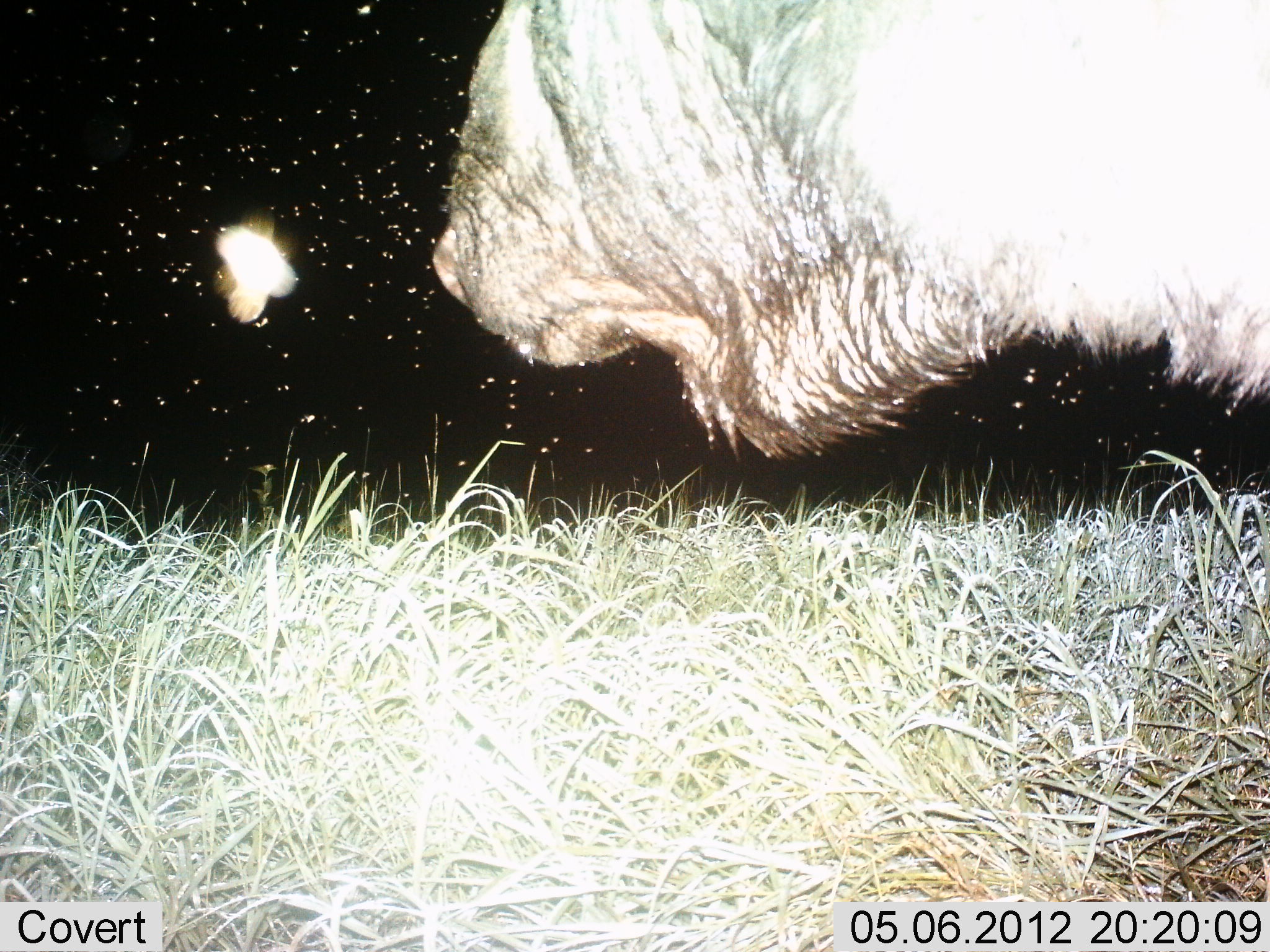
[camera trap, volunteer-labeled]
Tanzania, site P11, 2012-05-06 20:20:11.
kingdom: Animalia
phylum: Chordata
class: Mammalia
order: Artiodactyla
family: Bovidae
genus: Syncerus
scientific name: Syncerus caffer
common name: cape buffalo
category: buffalo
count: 1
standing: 89%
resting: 0%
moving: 11%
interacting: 0%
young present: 0%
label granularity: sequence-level